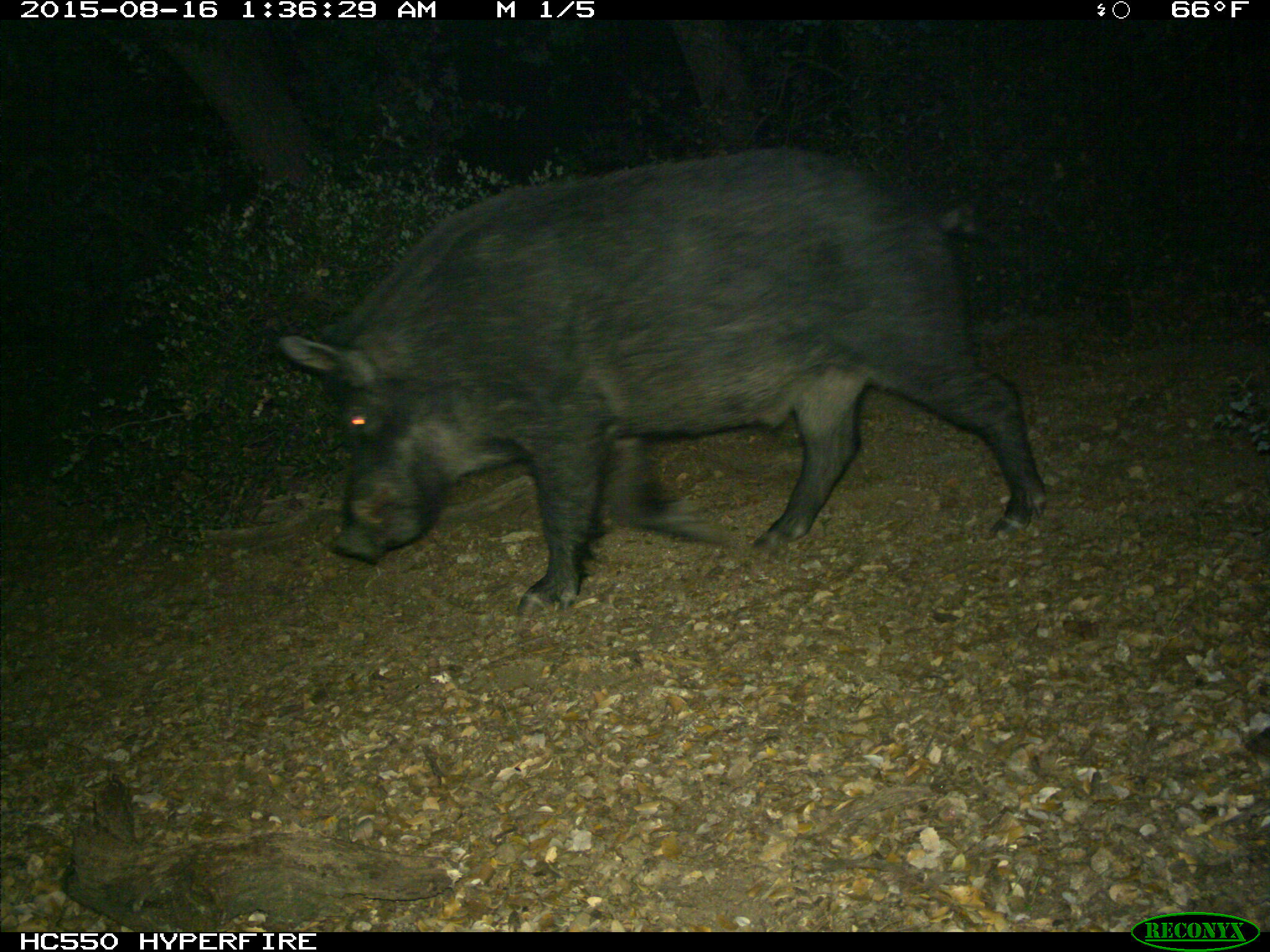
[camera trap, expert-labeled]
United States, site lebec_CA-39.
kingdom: Animalia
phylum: Chordata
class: Mammalia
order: Artiodactyla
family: Suidae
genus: Sus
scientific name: Sus scrofa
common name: wild boar